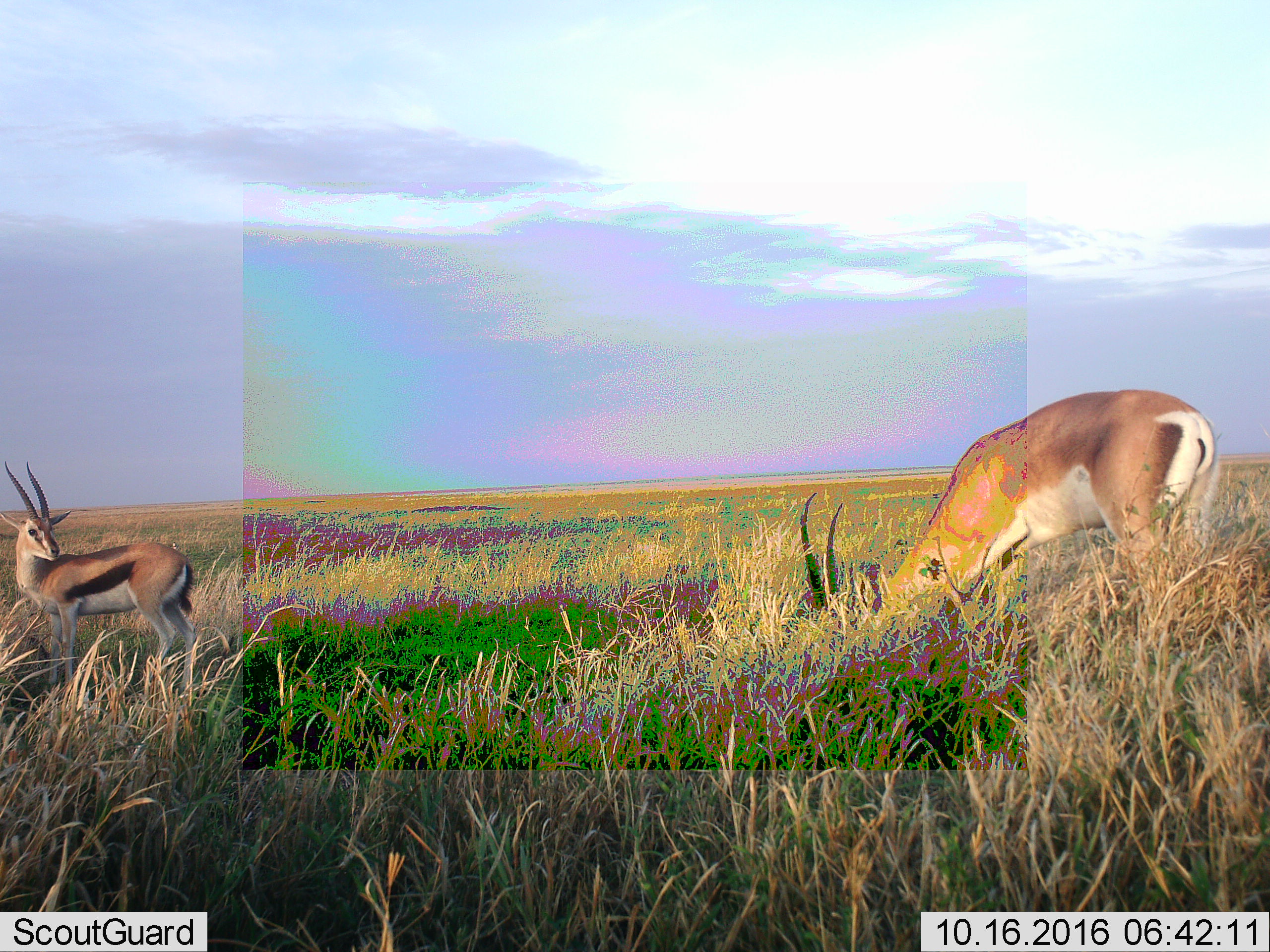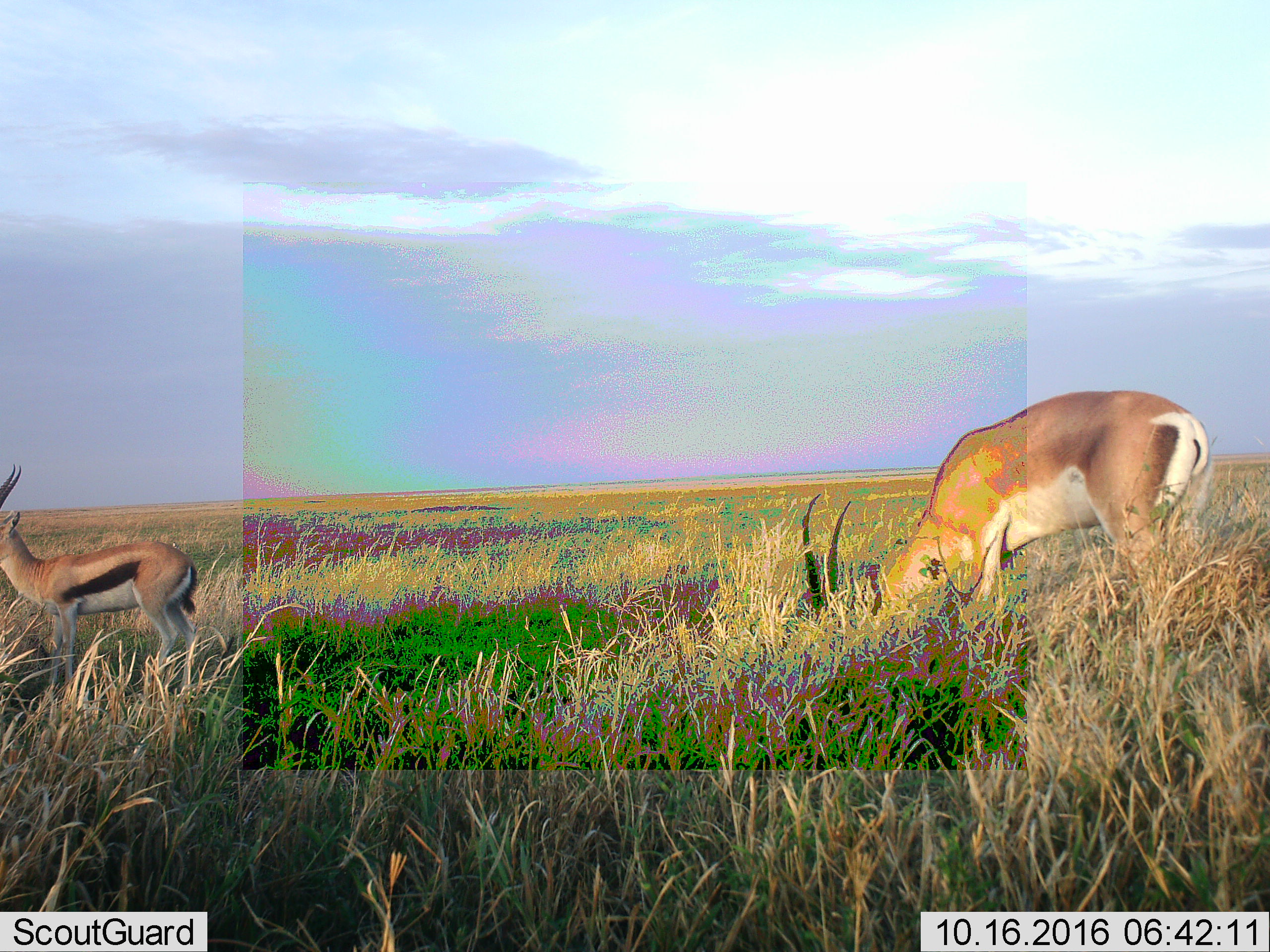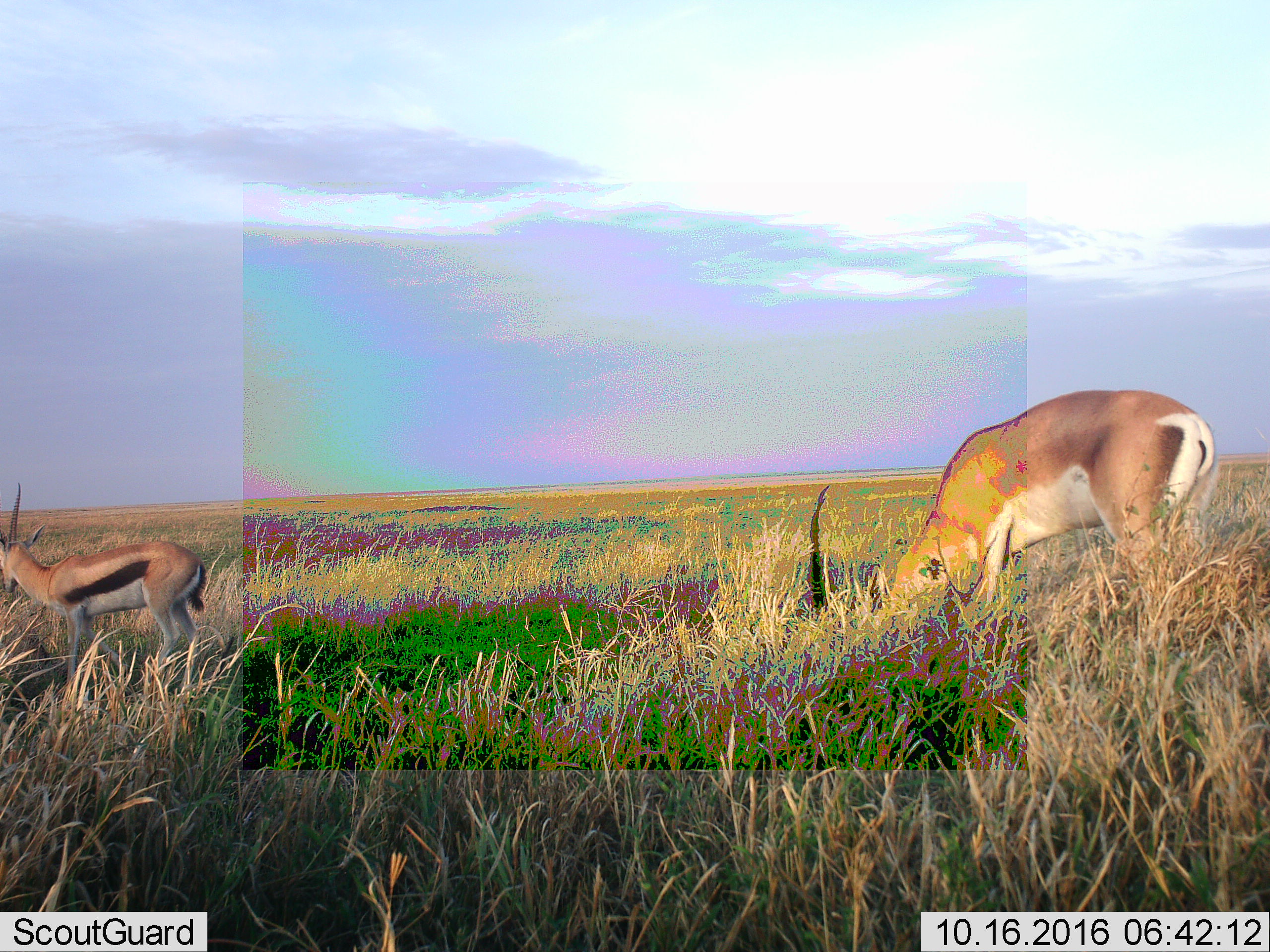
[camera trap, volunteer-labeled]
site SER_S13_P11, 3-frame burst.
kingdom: Animalia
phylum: Chordata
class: Mammalia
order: Artiodactyla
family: Bovidae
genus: Eudorcas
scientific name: Eudorcas thomsonii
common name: thomson's gazelle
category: gazellethomsons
Gazellethomsons (thomson's gazelle) (Eudorcas thomsonii), count 1. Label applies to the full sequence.